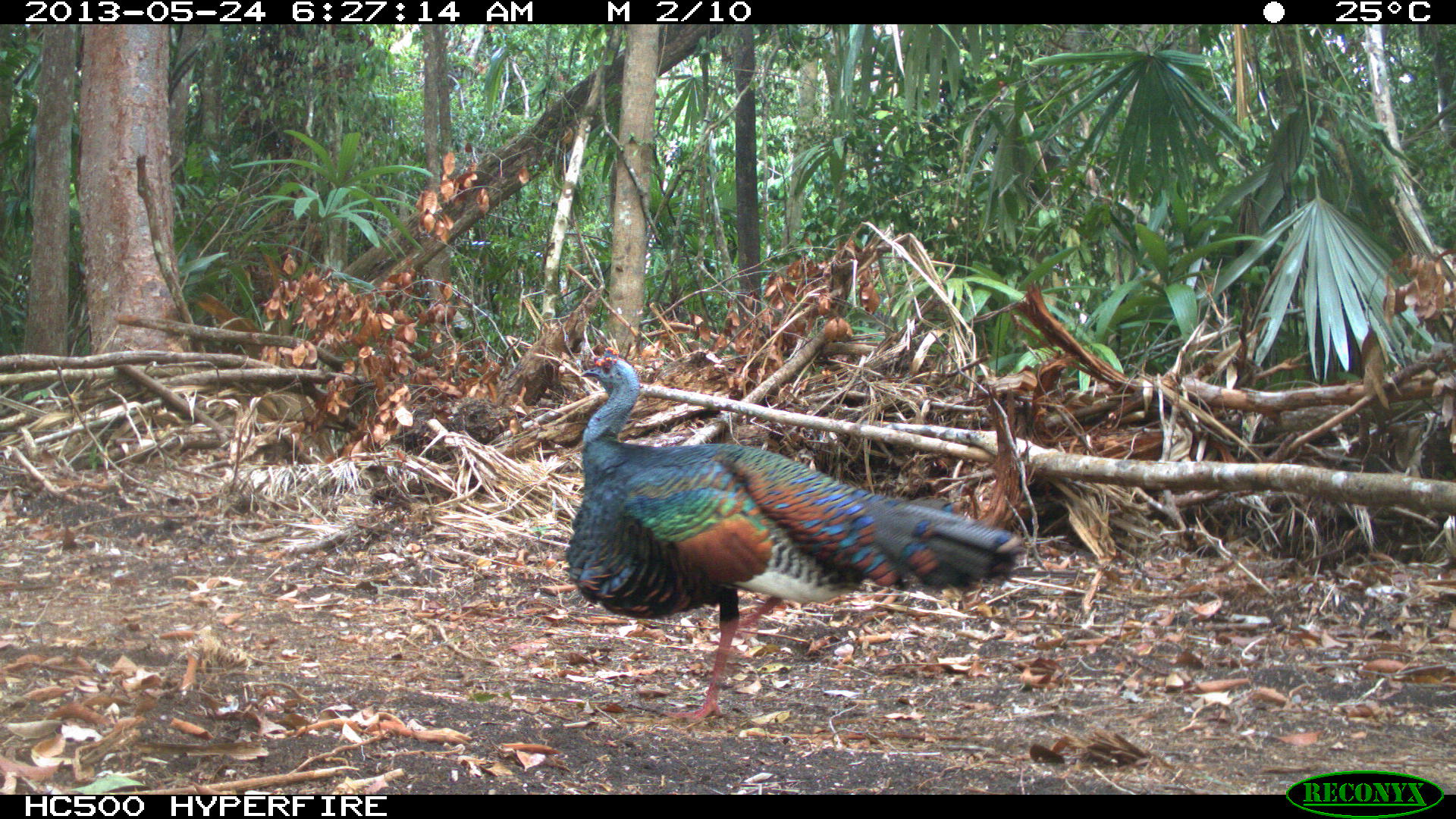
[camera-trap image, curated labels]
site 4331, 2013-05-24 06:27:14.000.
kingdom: Animalia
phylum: Chordata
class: Aves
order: Galliformes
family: Phasianidae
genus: Meleagris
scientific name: Meleagris ocellata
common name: ocellated turkey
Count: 1.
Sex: male.